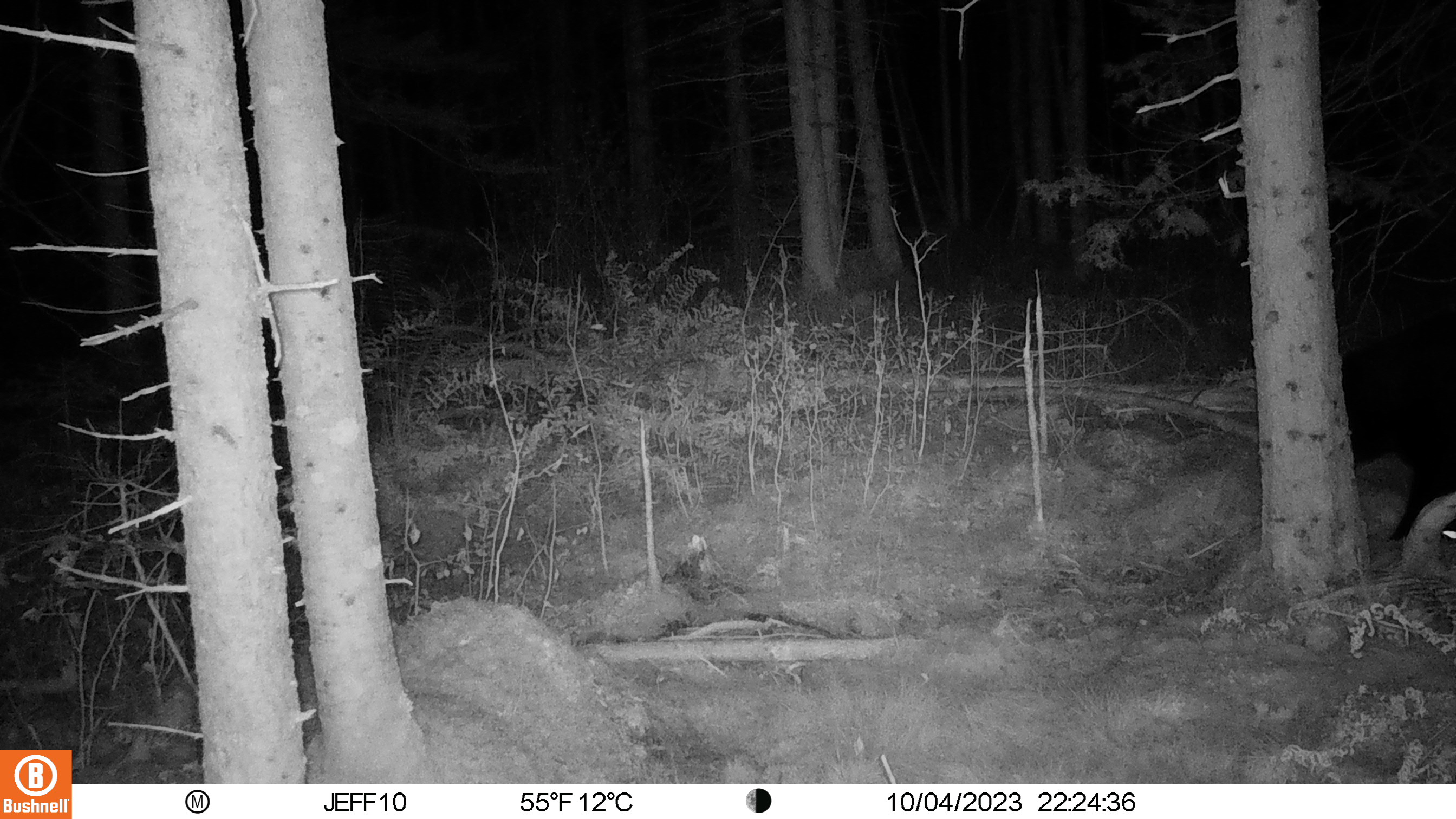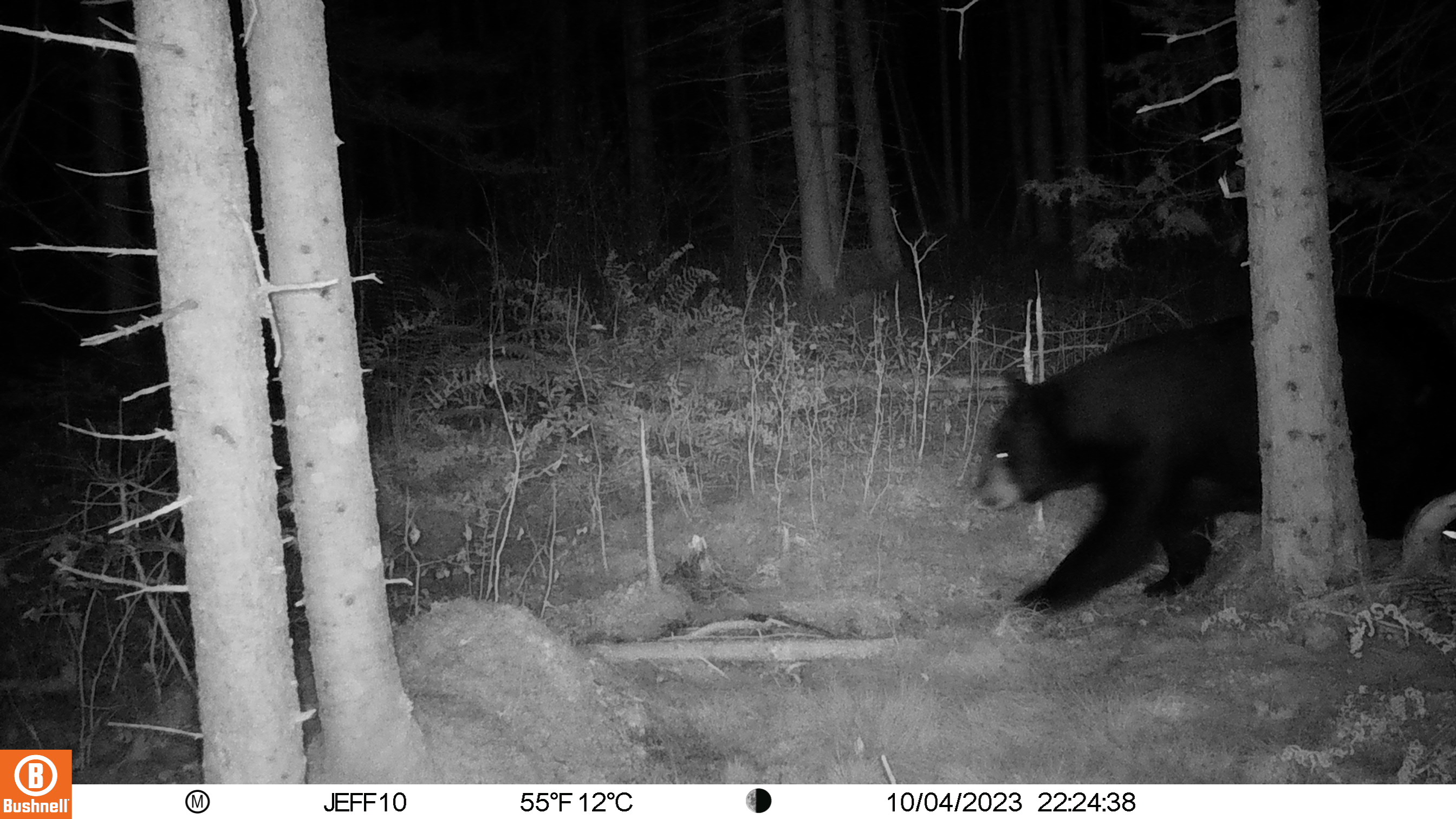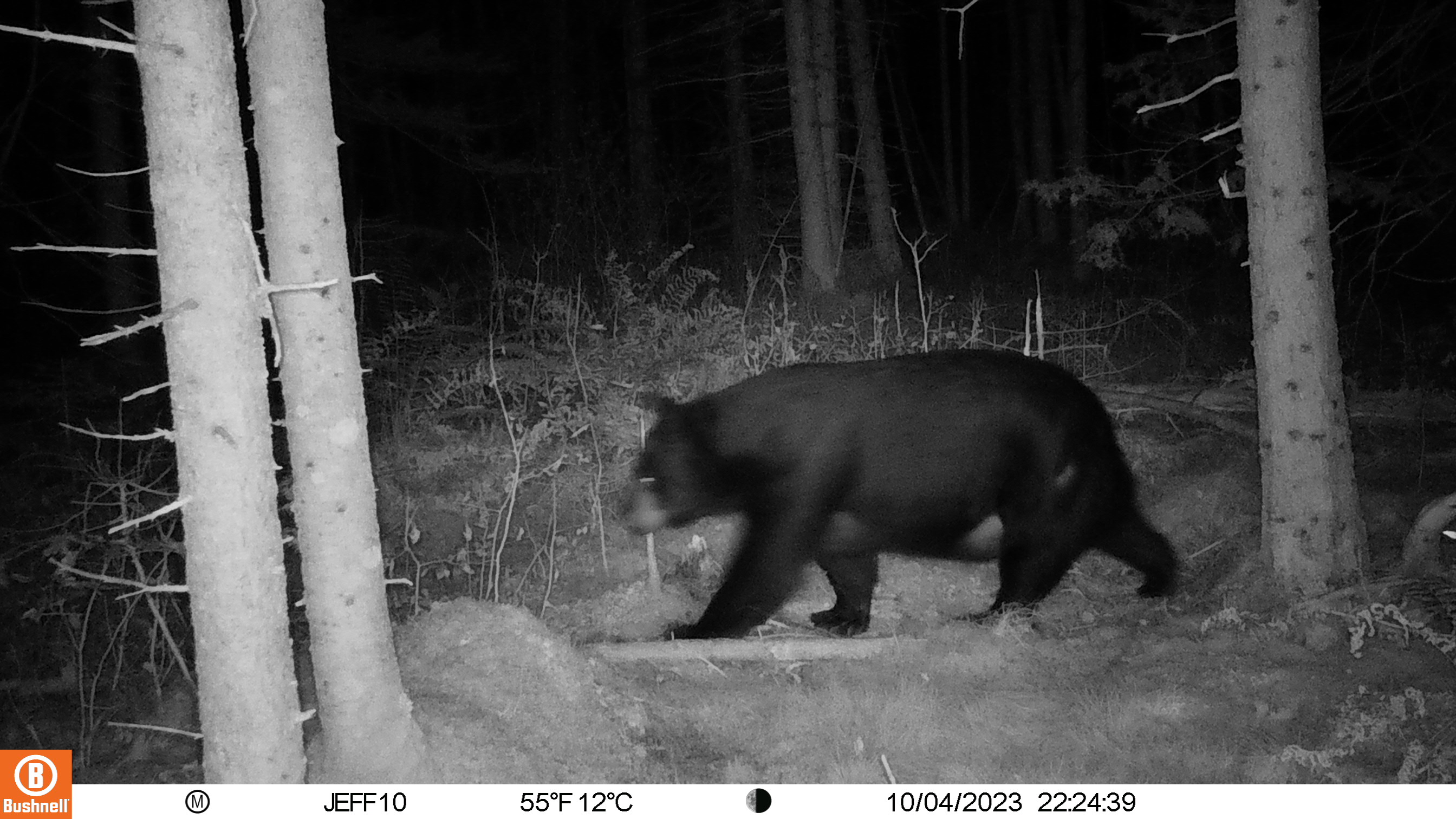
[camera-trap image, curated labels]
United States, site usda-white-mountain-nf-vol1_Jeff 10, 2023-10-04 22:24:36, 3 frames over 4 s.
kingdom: Animalia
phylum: Chordata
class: Mammalia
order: Carnivora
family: Ursidae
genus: Ursus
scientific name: Ursus americanus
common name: black bear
Black bear (Ursus americanus).